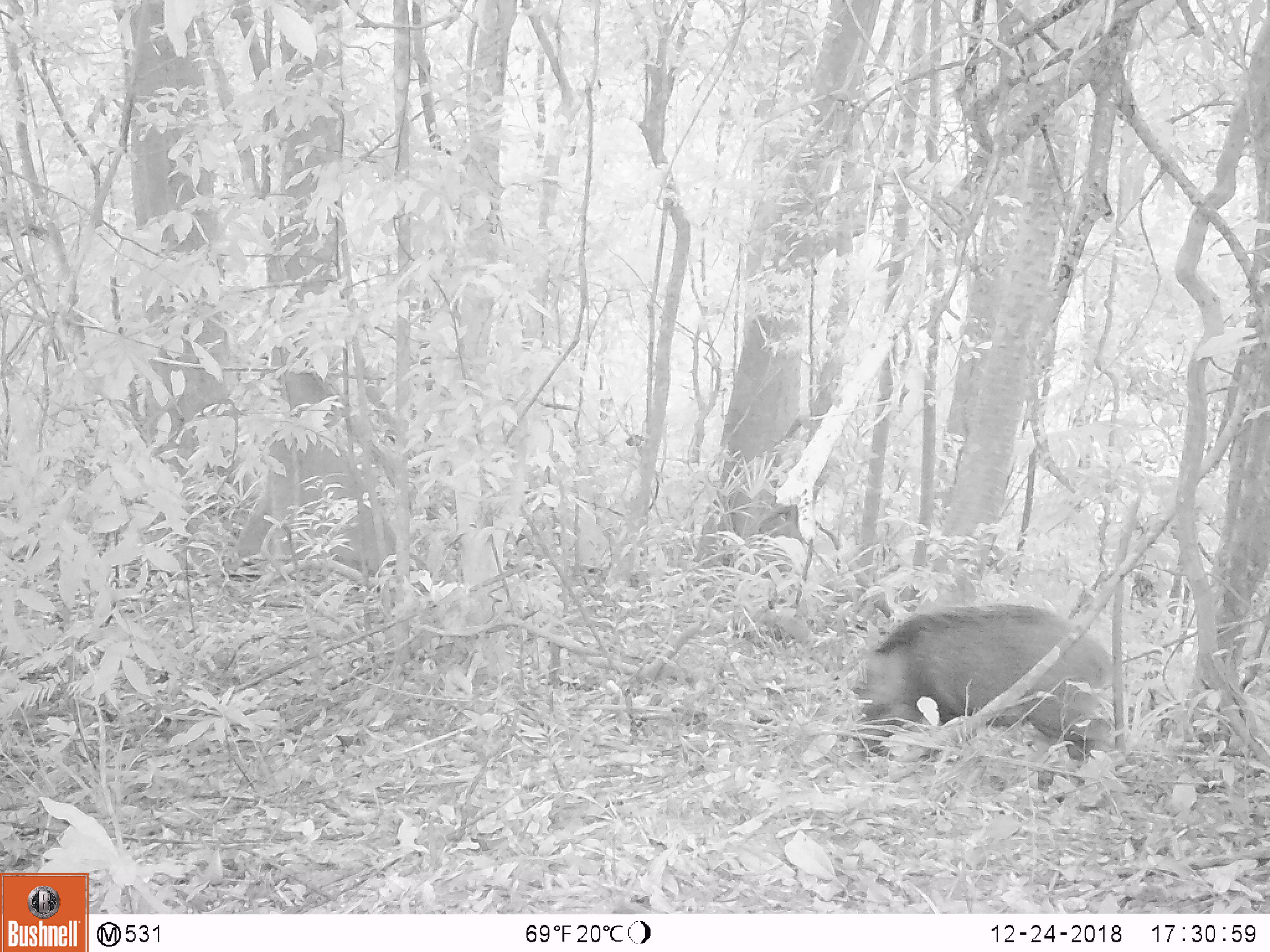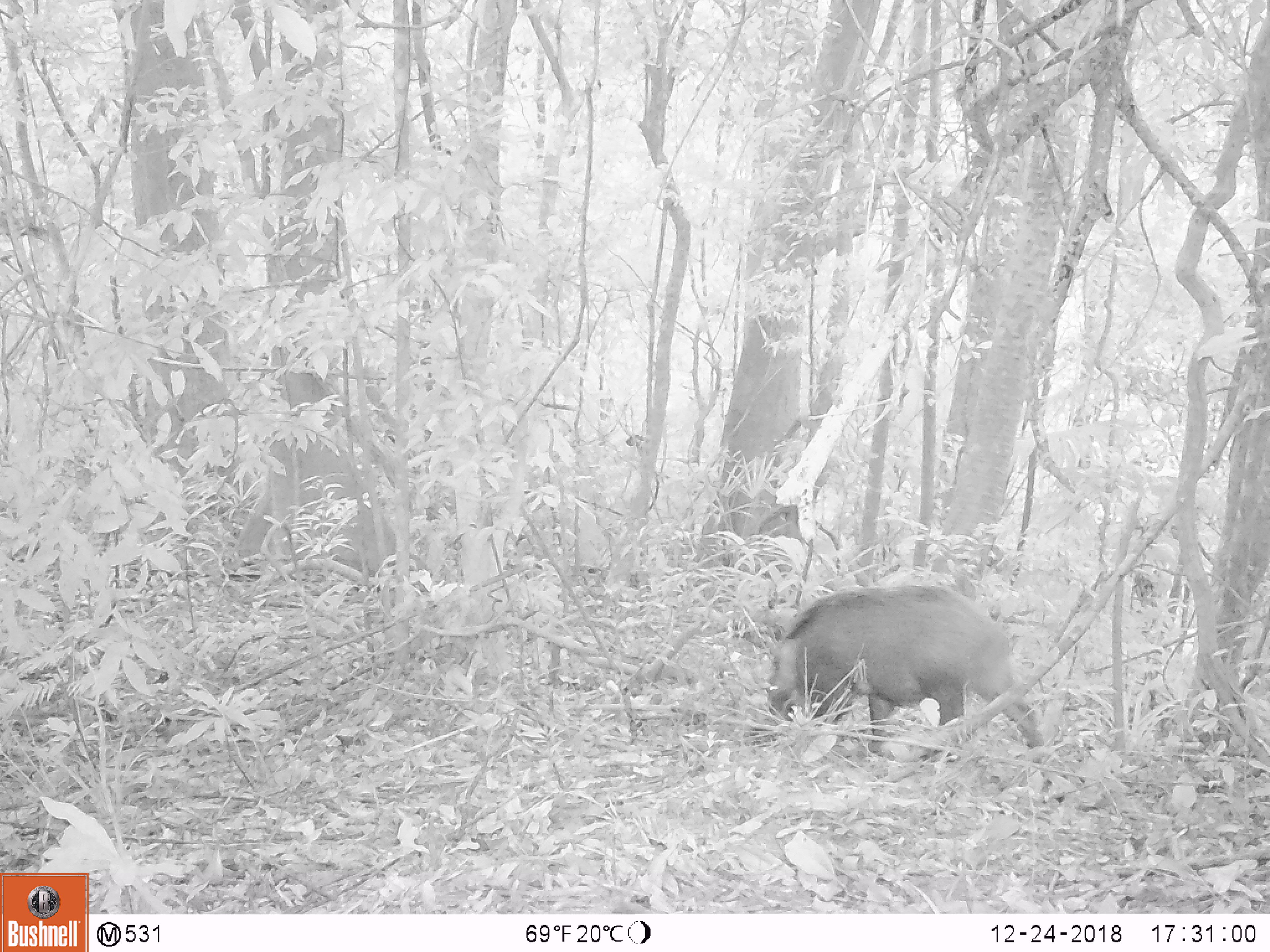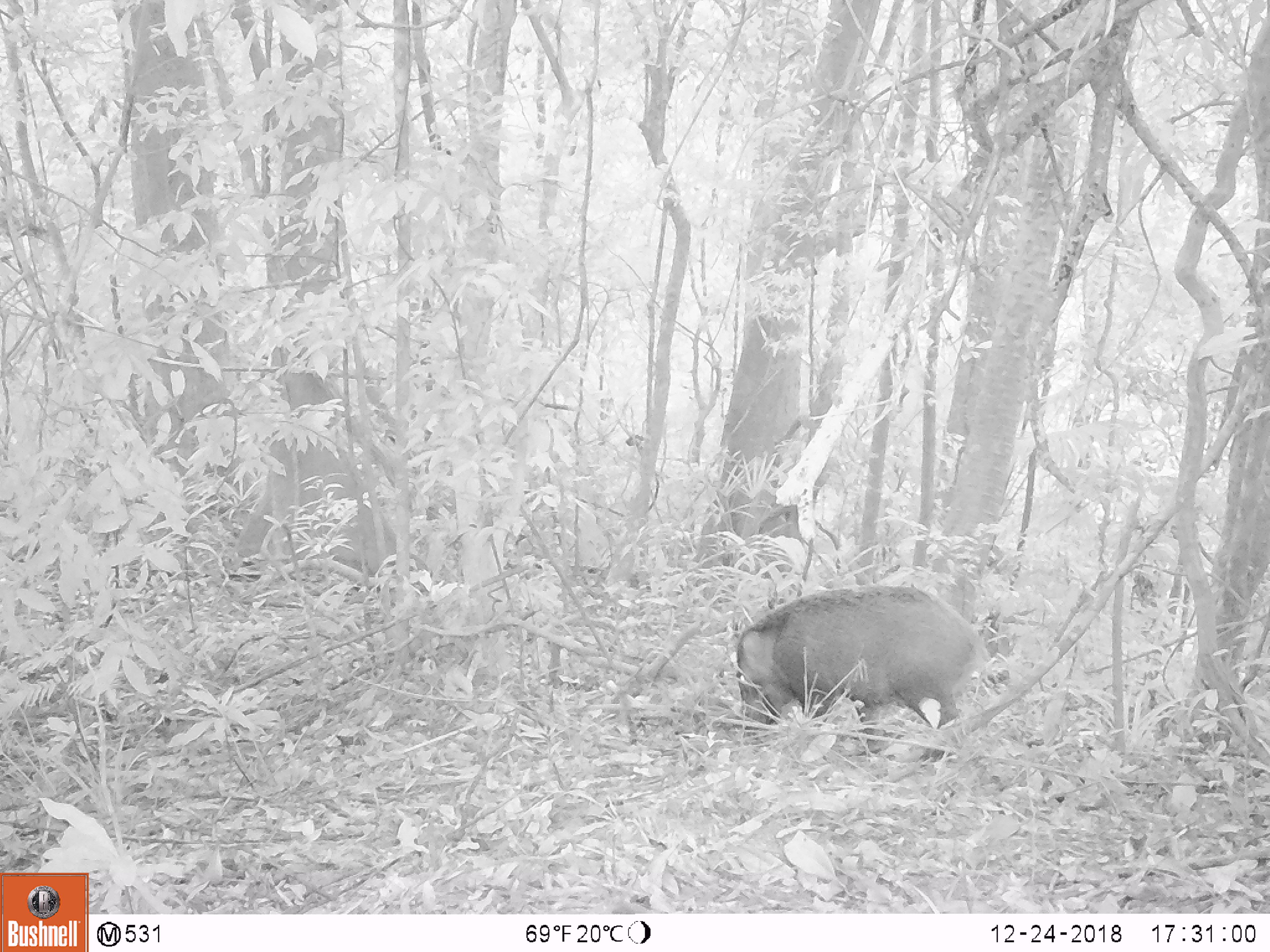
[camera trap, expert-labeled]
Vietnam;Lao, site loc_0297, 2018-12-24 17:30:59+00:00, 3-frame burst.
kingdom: Animalia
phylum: Chordata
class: Mammalia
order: Artiodactyla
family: Suidae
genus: Sus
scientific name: Sus scrofa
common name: eurasian wild pig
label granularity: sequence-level